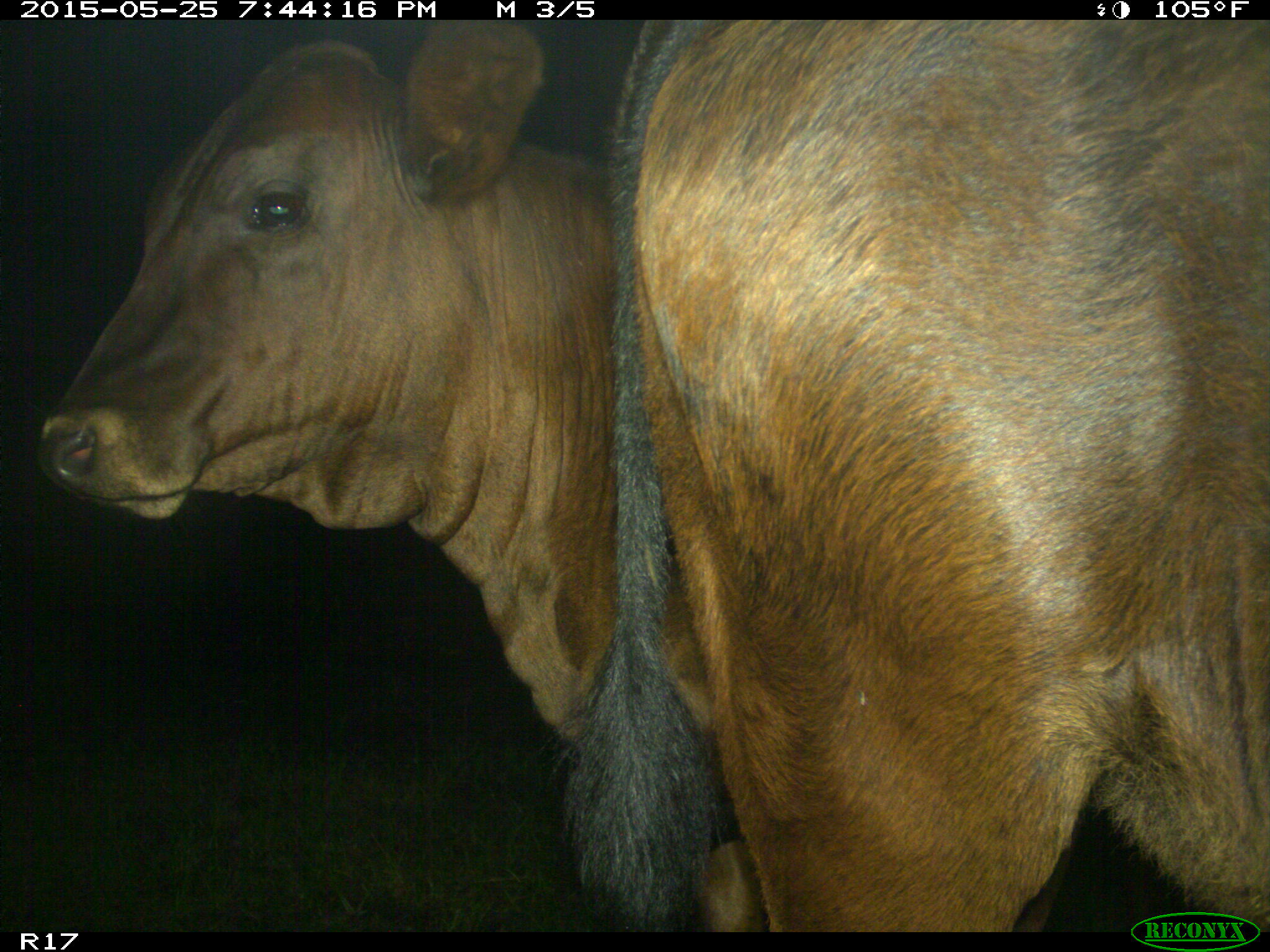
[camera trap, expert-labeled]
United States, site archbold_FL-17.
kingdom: Animalia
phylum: Chordata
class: Mammalia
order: Artiodactyla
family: Bovidae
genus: Bos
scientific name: Bos taurus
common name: domestic cow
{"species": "Bos taurus (domestic cow)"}